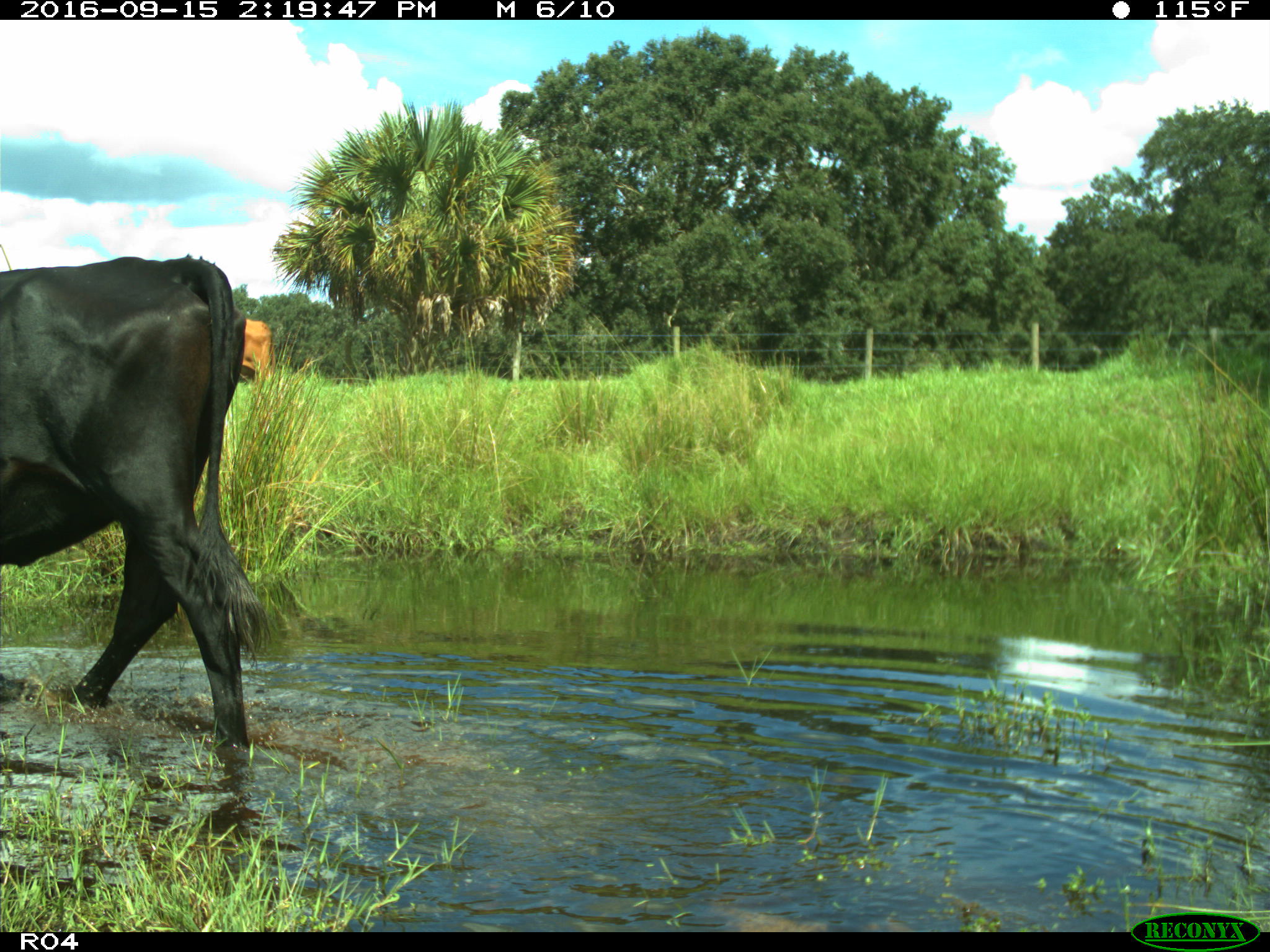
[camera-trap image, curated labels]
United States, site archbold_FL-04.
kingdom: Animalia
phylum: Chordata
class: Mammalia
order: Artiodactyla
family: Bovidae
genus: Bos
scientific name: Bos taurus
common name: domestic cow